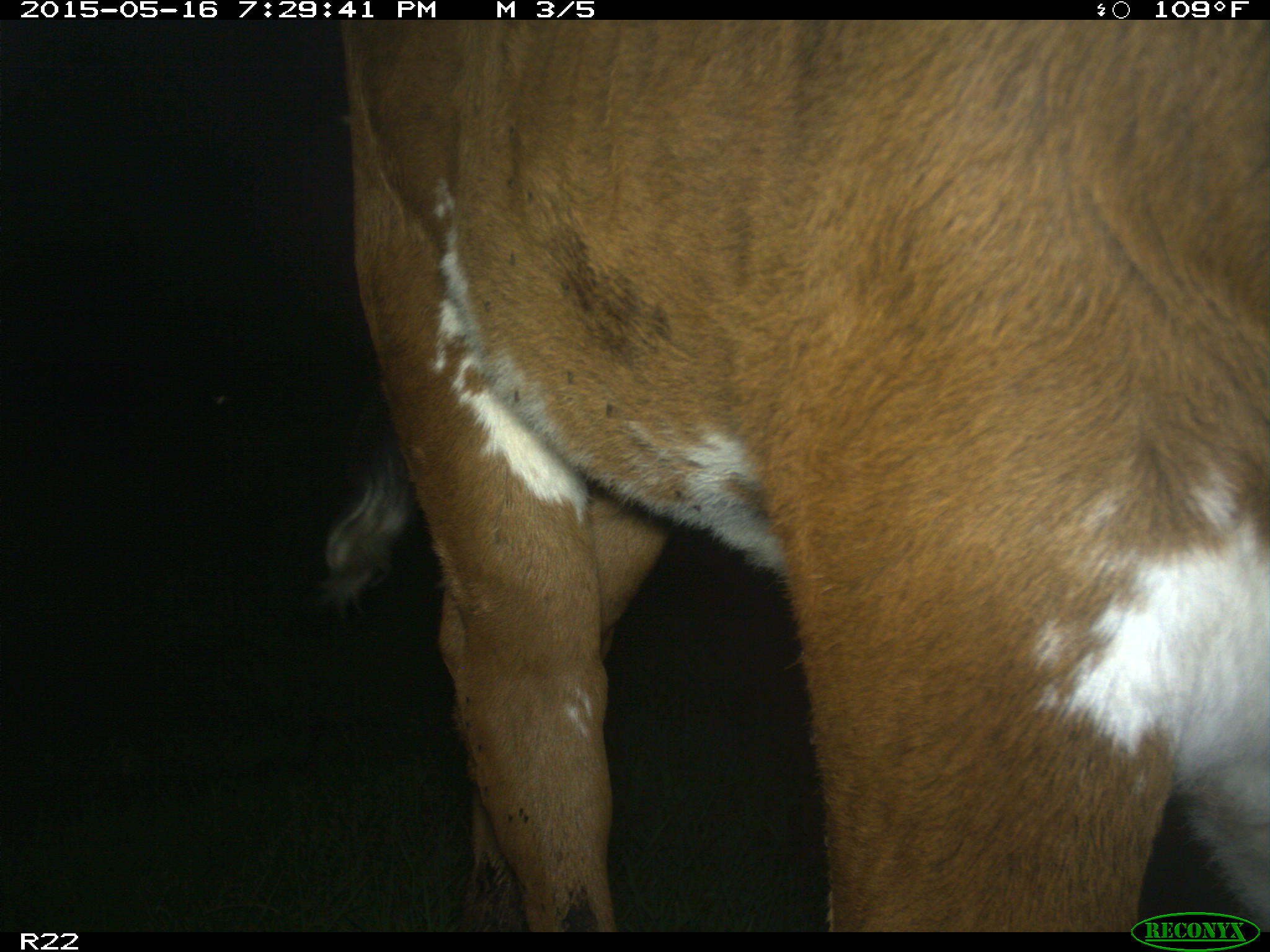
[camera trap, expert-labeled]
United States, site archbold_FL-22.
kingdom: Animalia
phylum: Chordata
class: Mammalia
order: Artiodactyla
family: Bovidae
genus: Bos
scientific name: Bos taurus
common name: domestic cow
Bos taurus (domestic cow).